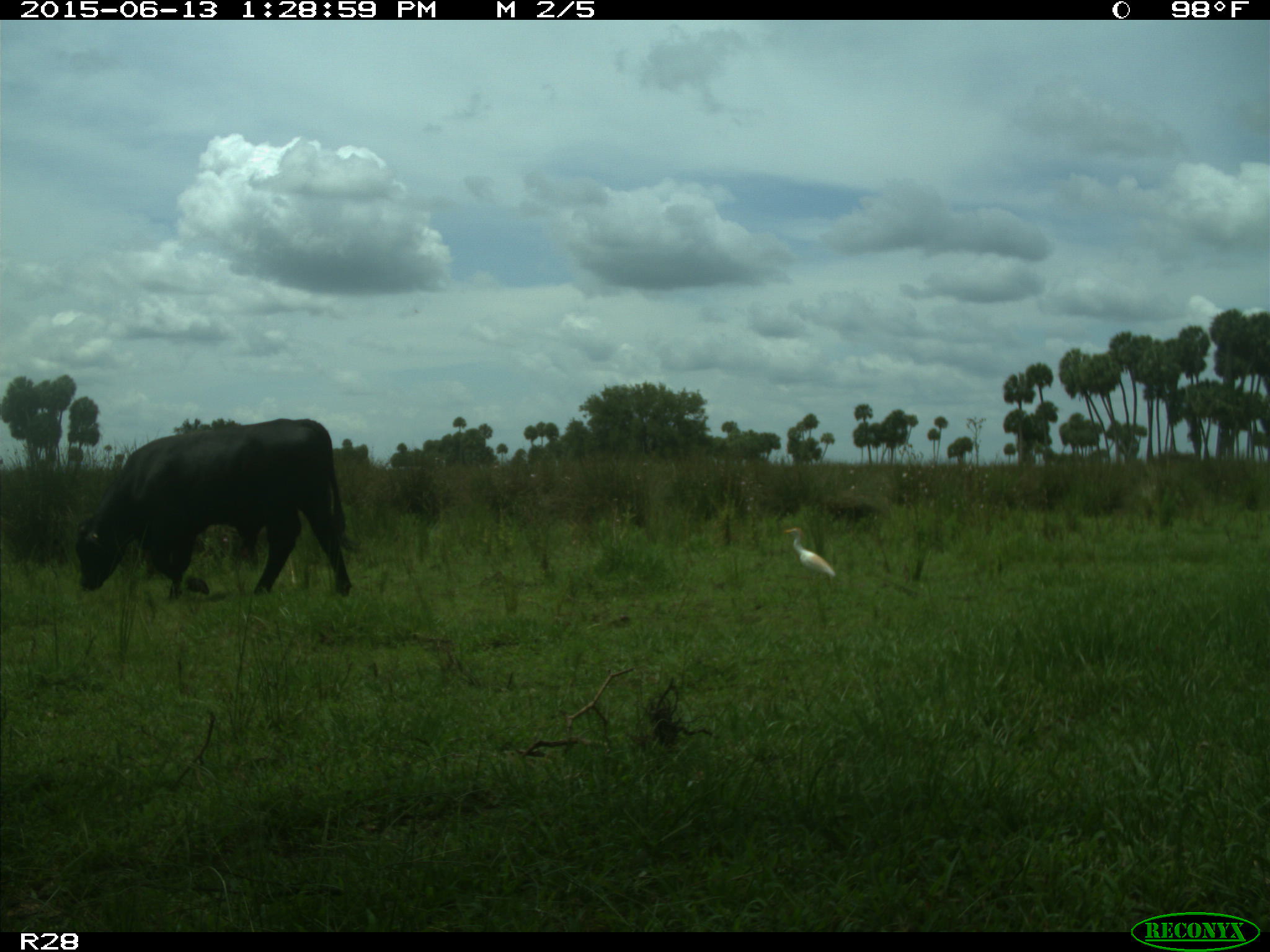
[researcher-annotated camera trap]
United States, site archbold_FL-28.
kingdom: Animalia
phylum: Chordata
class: Mammalia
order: Artiodactyla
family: Bovidae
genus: Bos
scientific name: Bos taurus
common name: domestic cow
Bos taurus (domestic cow).